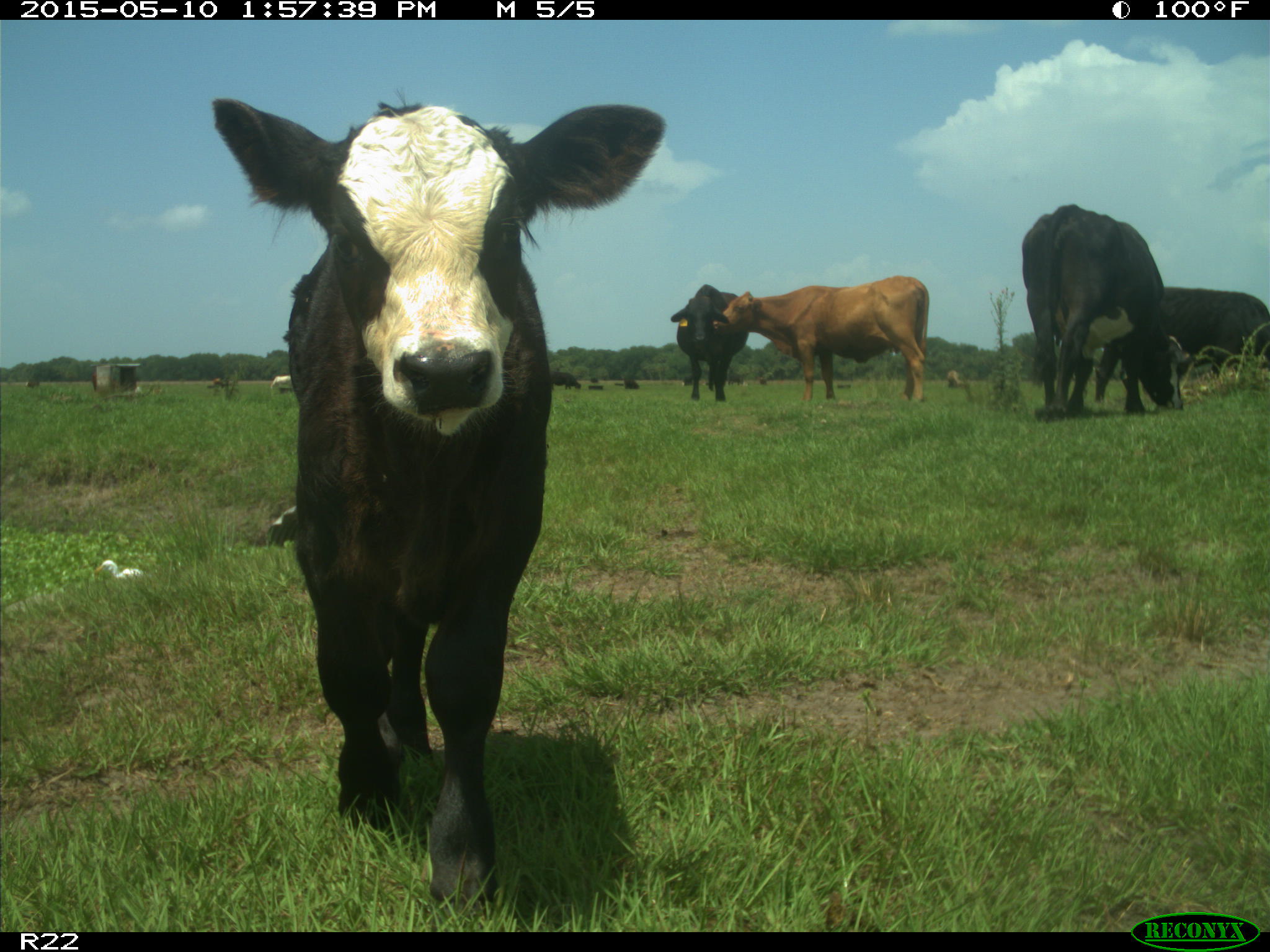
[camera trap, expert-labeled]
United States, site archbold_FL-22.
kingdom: Animalia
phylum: Chordata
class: Mammalia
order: Artiodactyla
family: Bovidae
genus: Bos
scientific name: Bos taurus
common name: domestic cow